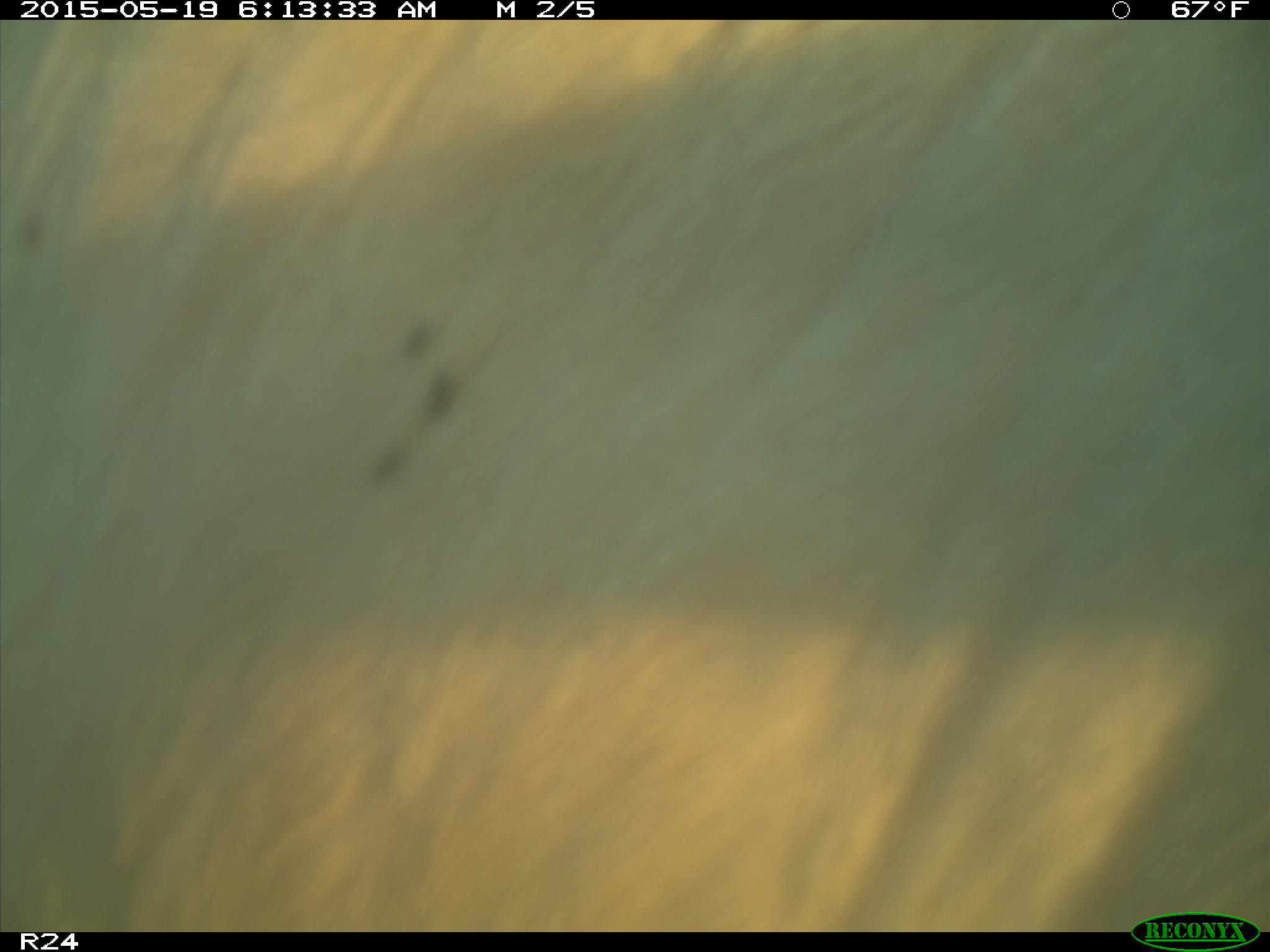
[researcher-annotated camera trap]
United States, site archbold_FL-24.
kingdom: Animalia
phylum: Chordata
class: Mammalia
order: Artiodactyla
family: Bovidae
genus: Bos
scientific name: Bos taurus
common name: domestic cow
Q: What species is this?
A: Bos taurus (domestic cow).